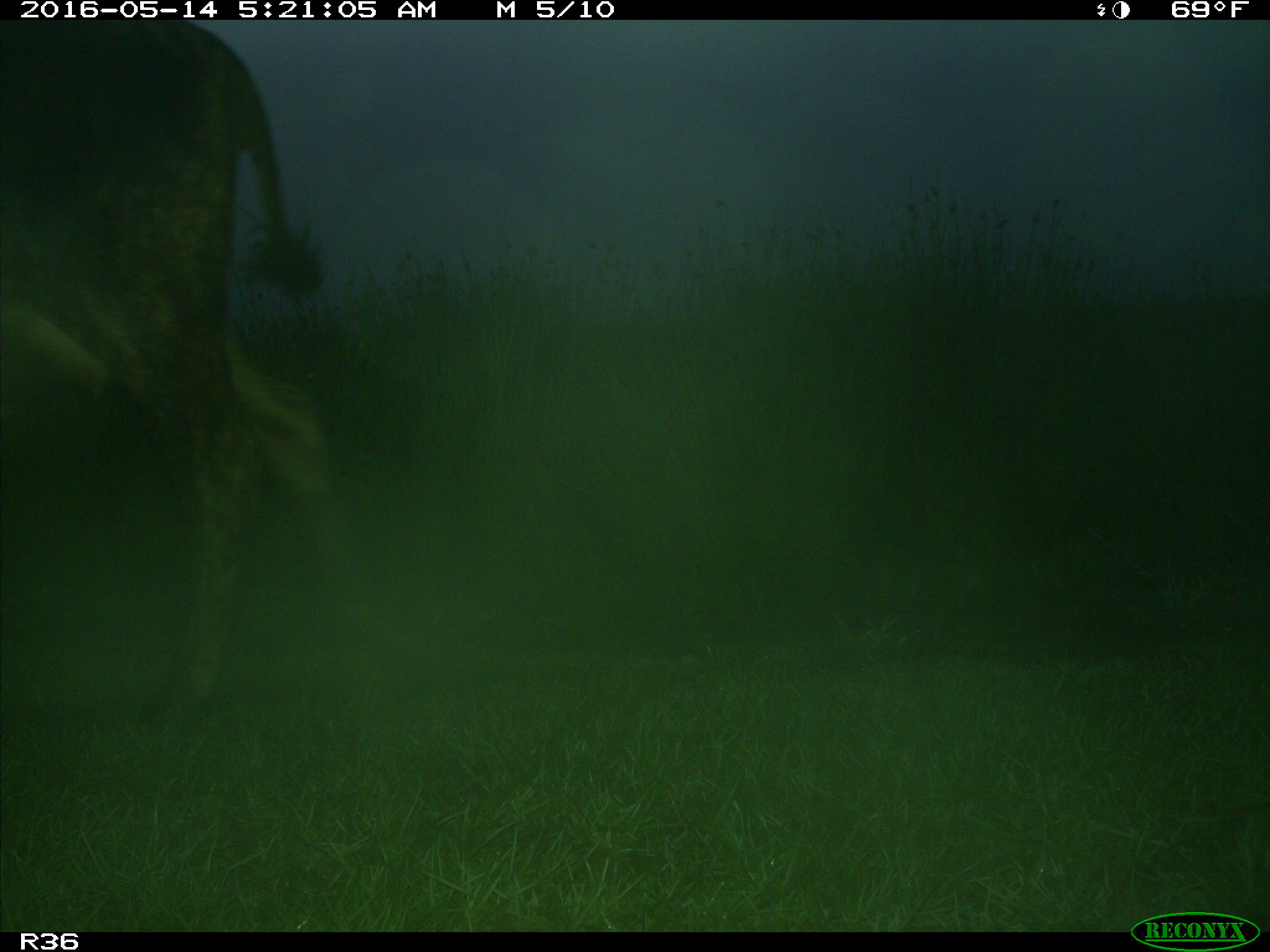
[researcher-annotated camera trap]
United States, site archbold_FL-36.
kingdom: Animalia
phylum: Chordata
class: Mammalia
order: Artiodactyla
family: Bovidae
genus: Bos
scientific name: Bos taurus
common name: domestic cow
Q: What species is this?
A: Bos taurus (domestic cow).